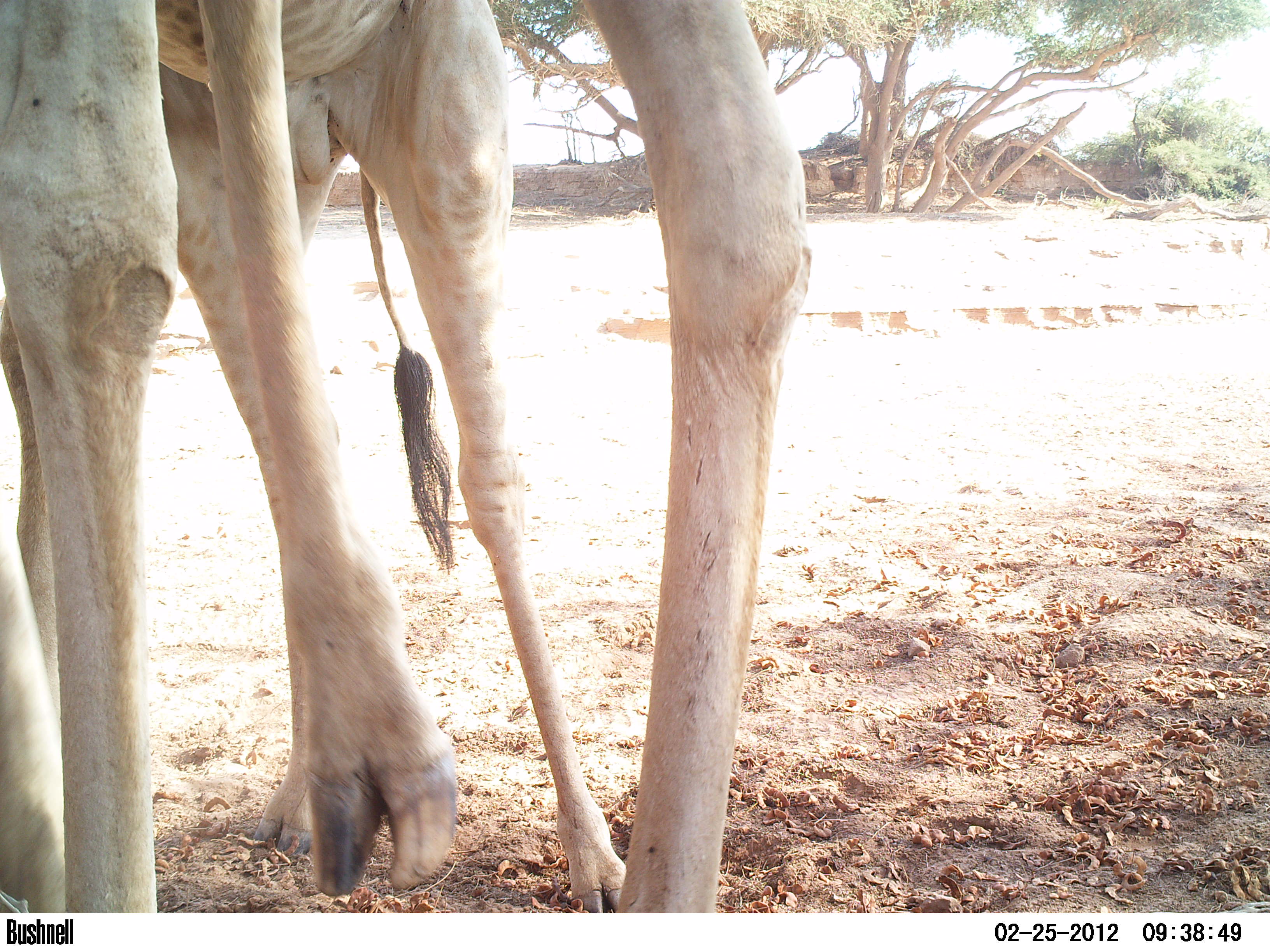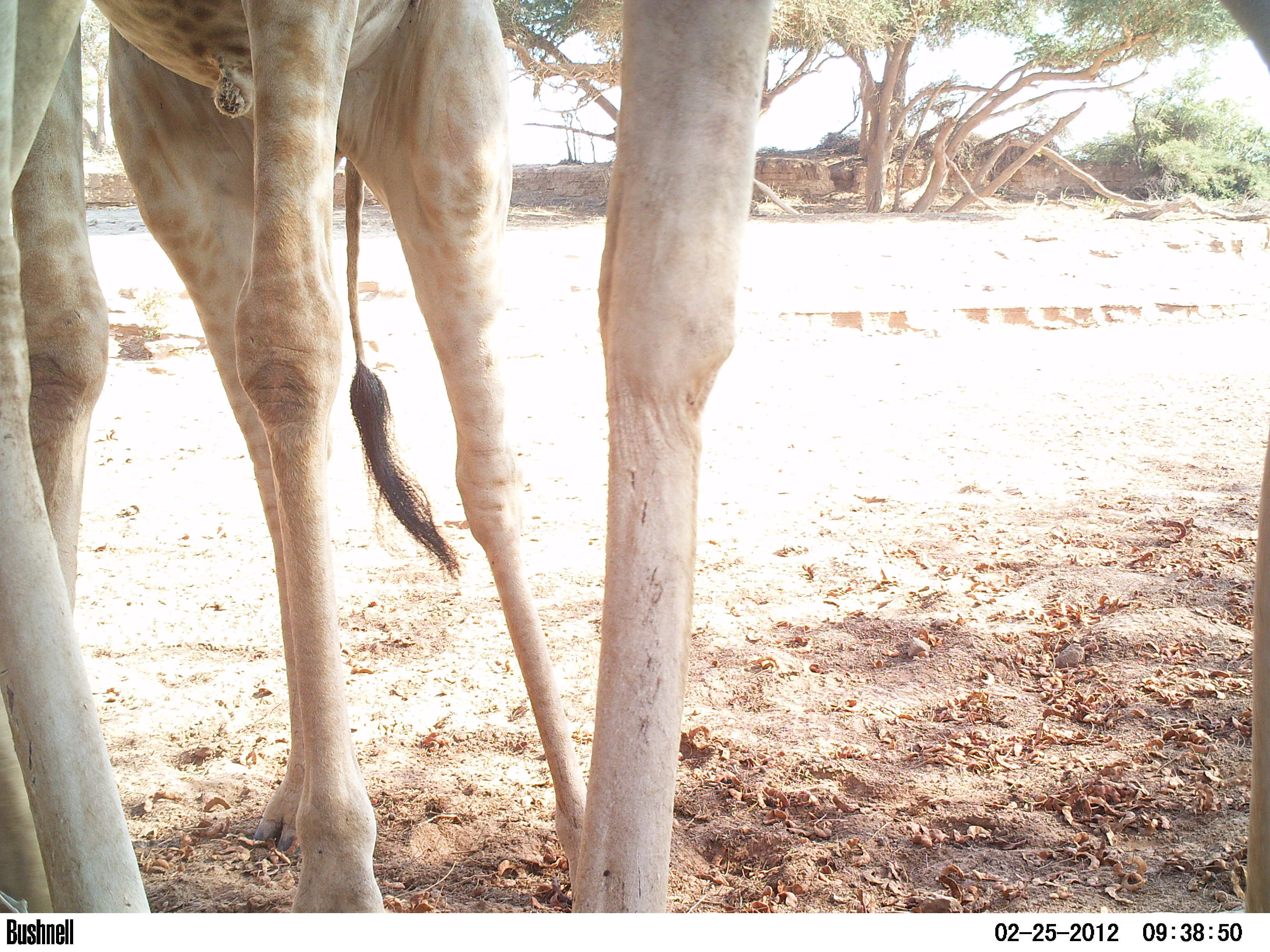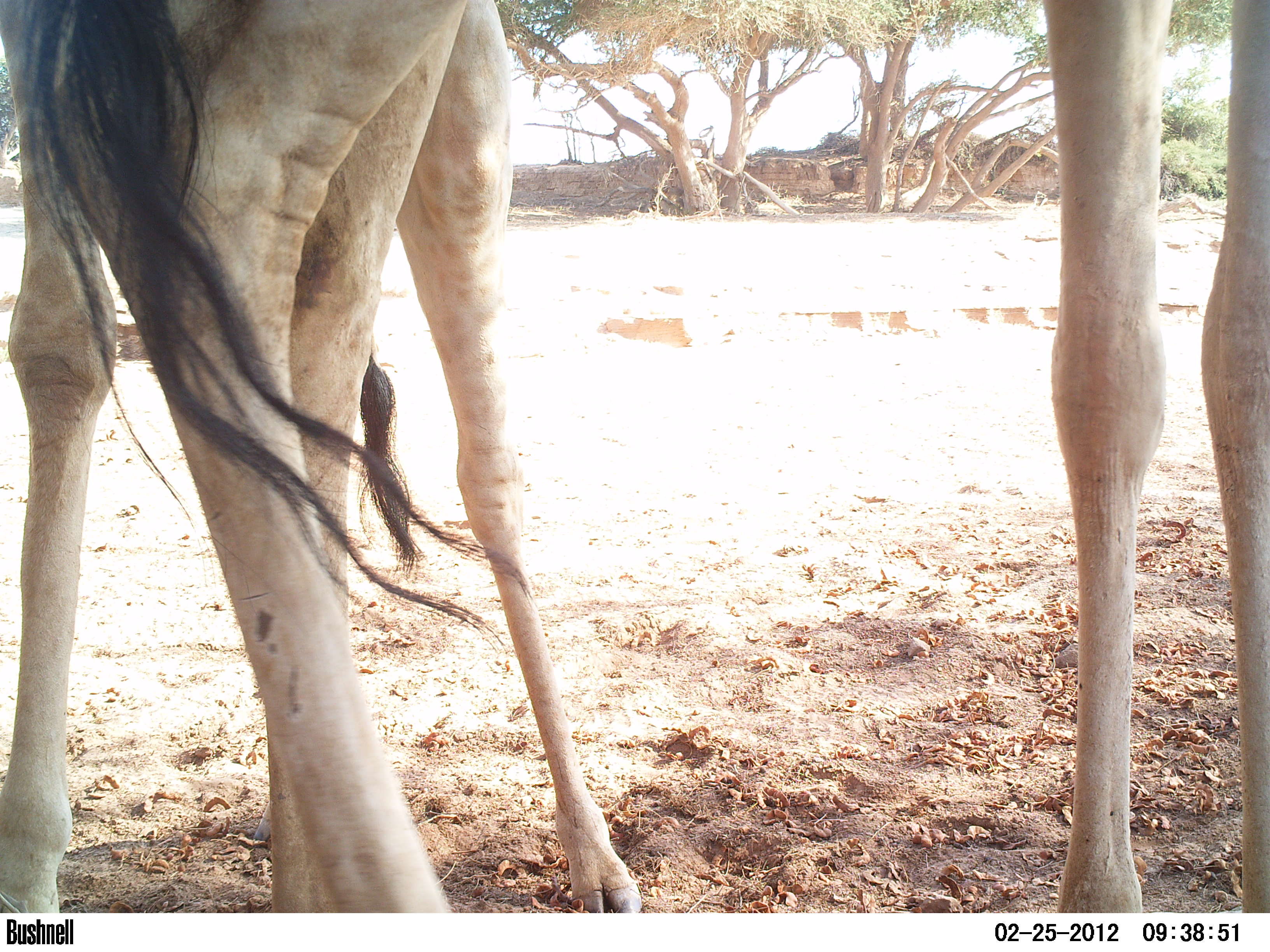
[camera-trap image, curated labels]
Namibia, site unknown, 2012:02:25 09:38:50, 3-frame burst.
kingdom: Animalia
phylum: Chordata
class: Mammalia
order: Artiodactyla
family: Giraffidae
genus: Giraffa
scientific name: Giraffa camelopardalis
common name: giraffe